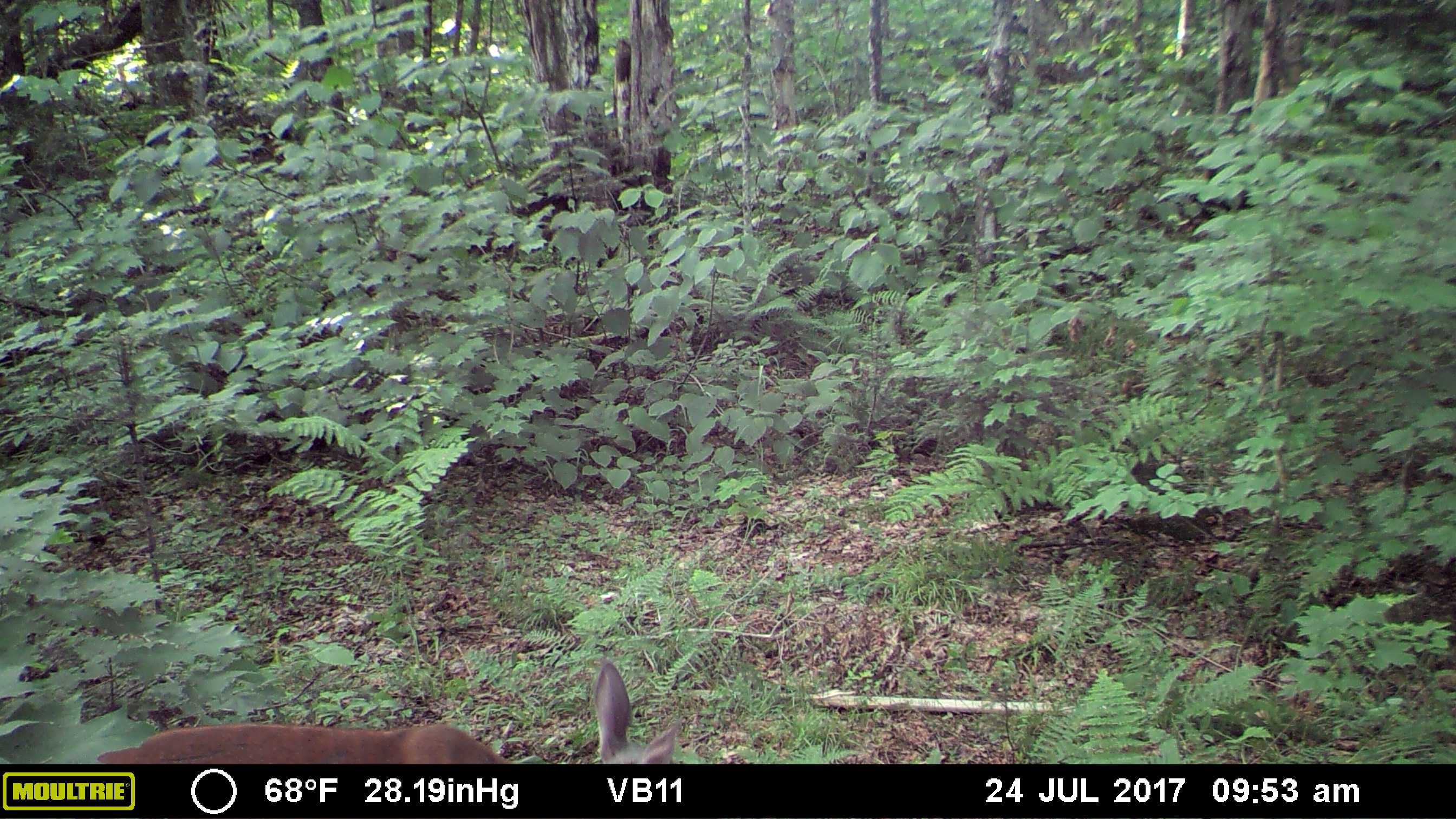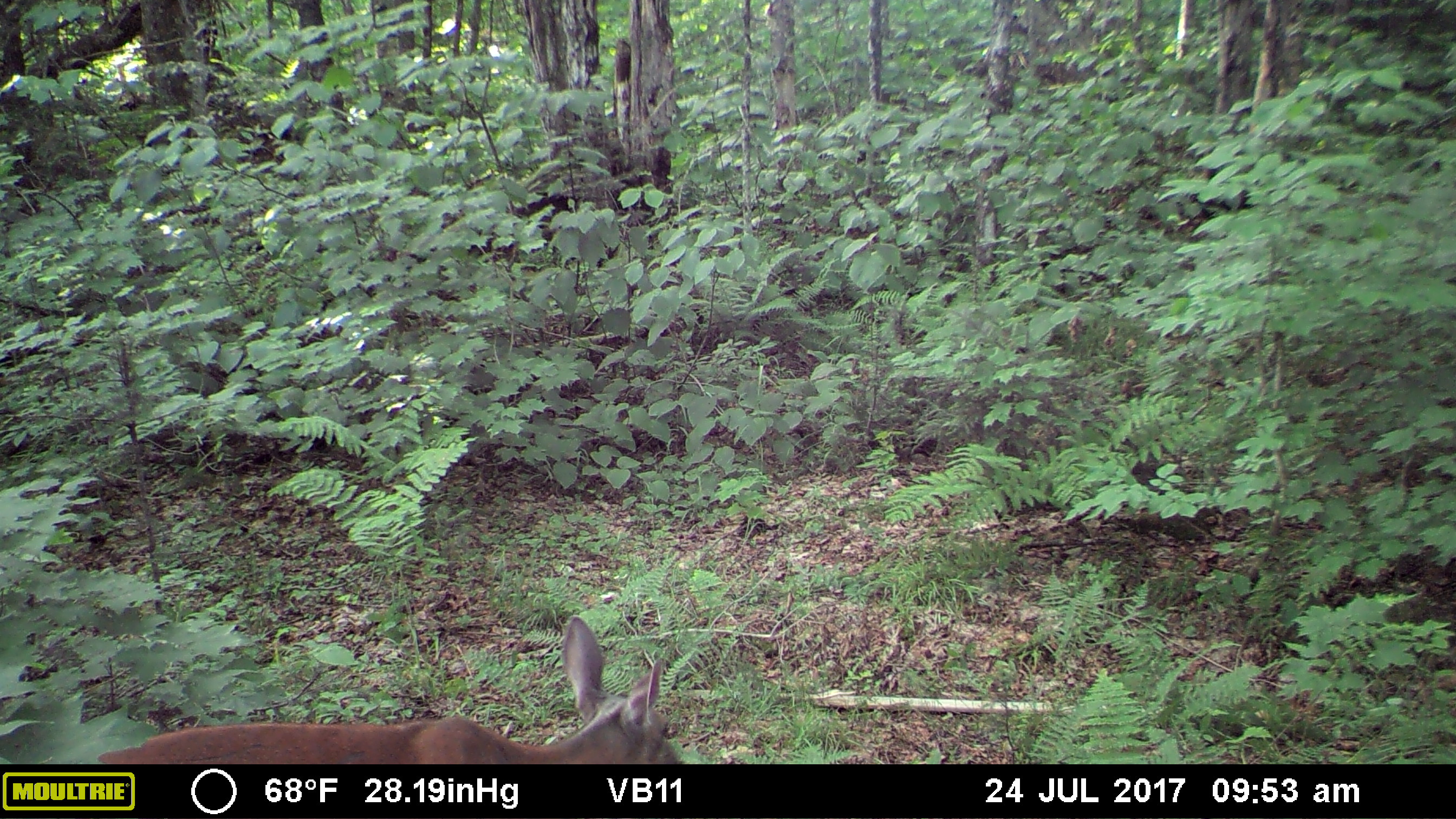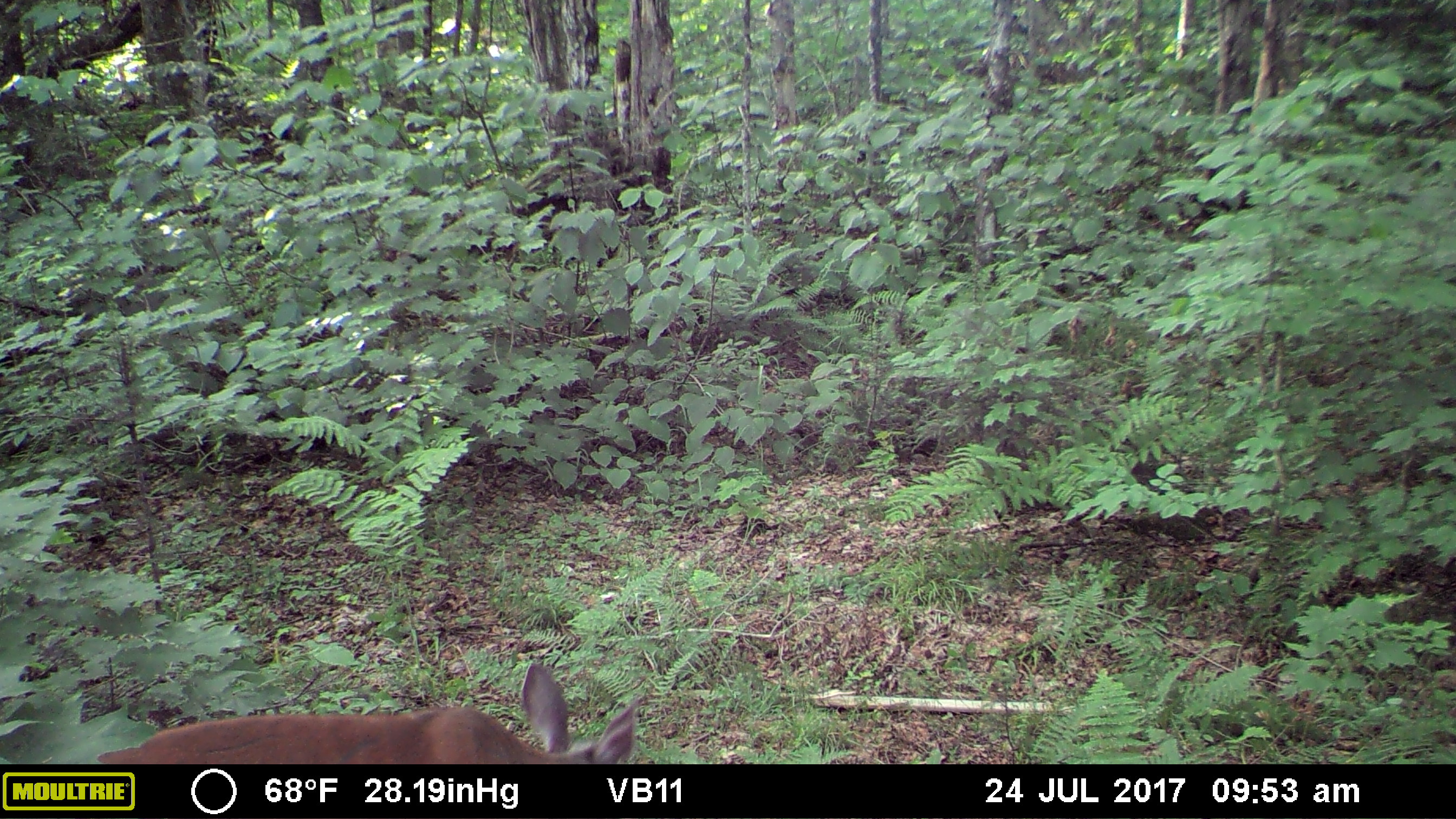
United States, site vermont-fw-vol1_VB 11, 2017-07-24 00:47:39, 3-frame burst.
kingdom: Animalia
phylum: Chordata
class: Mammalia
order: Artiodactyla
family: Cervidae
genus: Odocoileus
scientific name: Odocoileus virginianus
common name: white-tailed deer